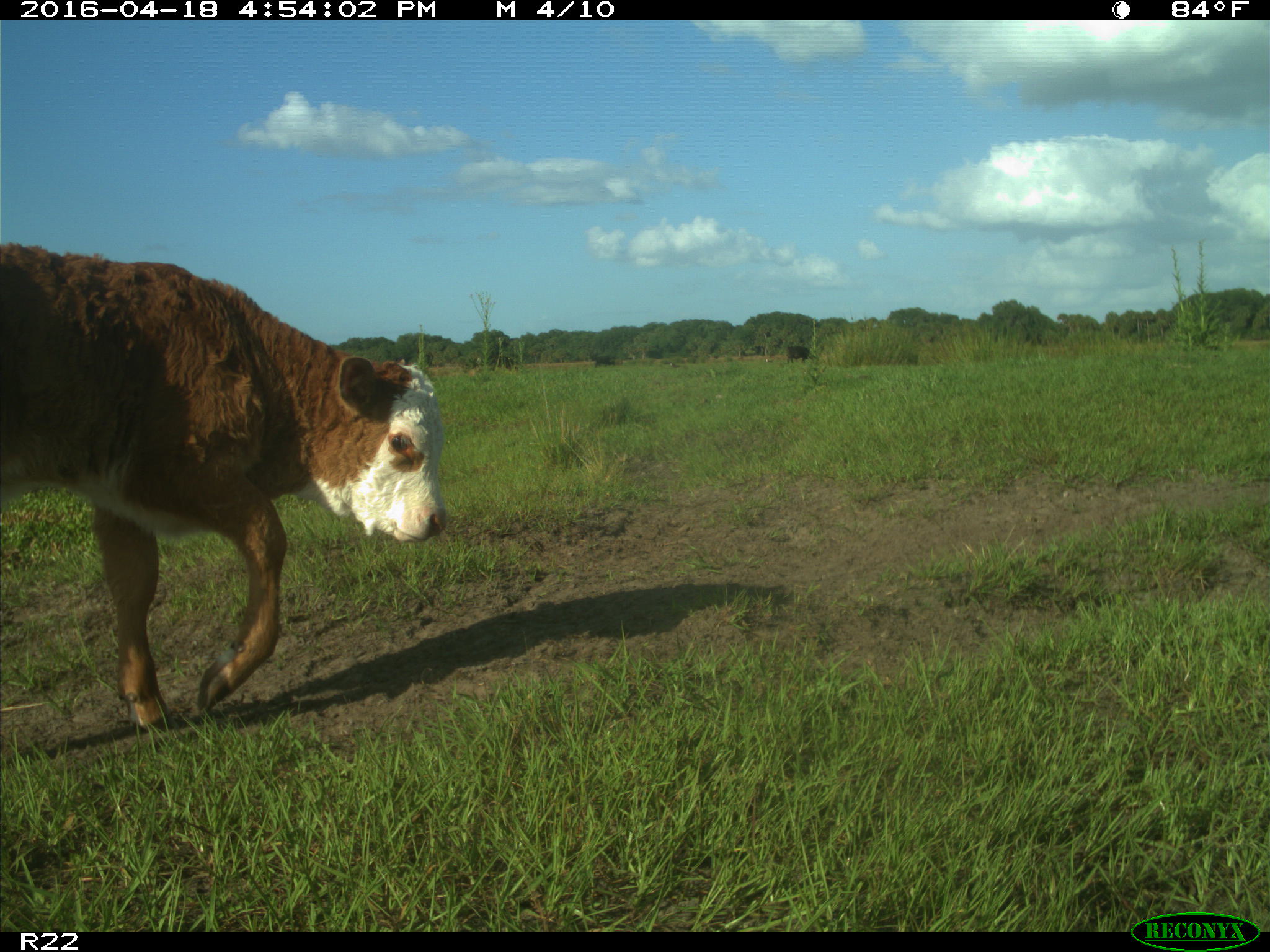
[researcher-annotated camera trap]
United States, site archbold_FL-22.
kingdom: Animalia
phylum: Chordata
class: Mammalia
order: Artiodactyla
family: Bovidae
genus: Bos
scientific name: Bos taurus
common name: domestic cow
Bos taurus (domestic cow).